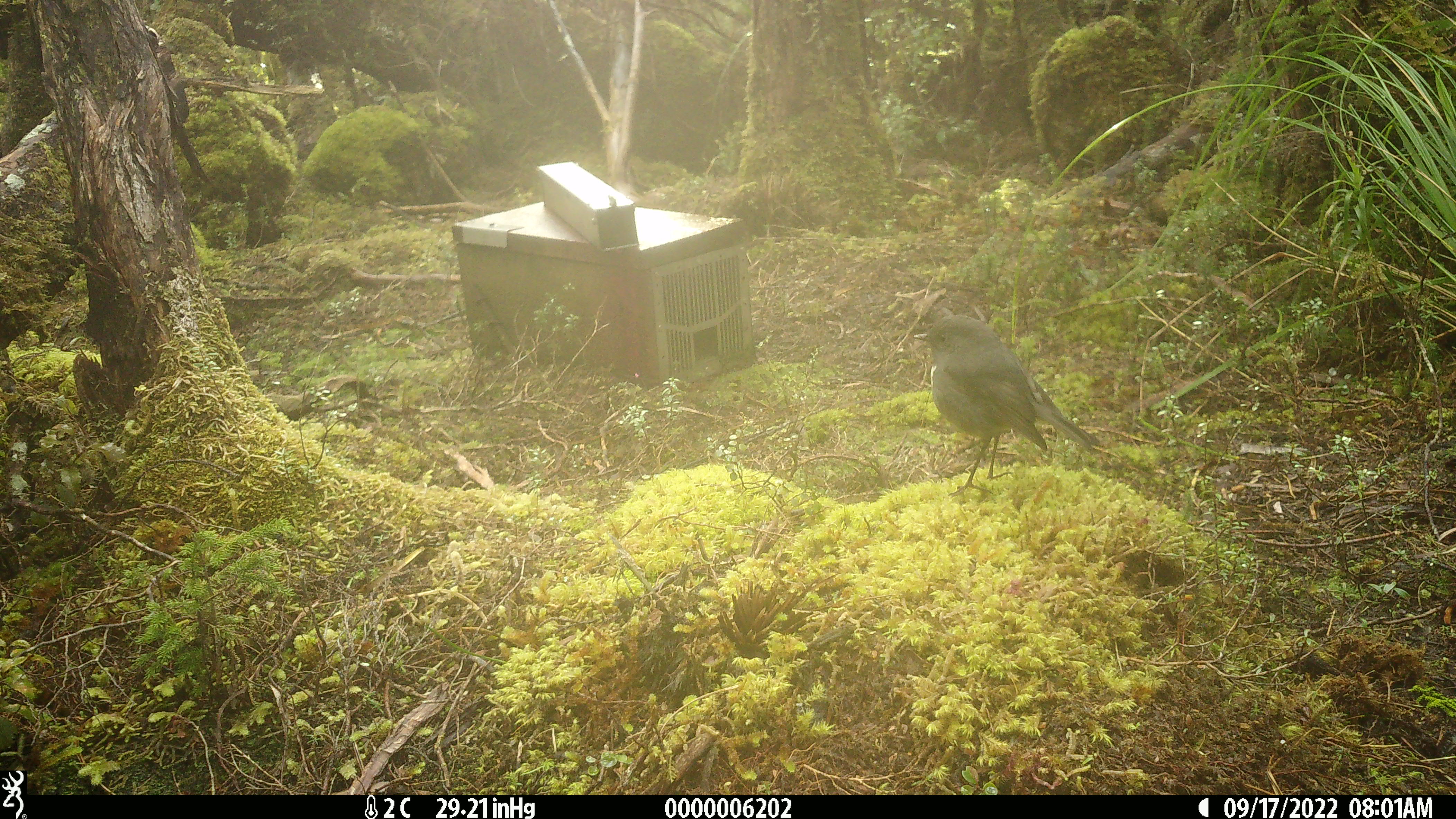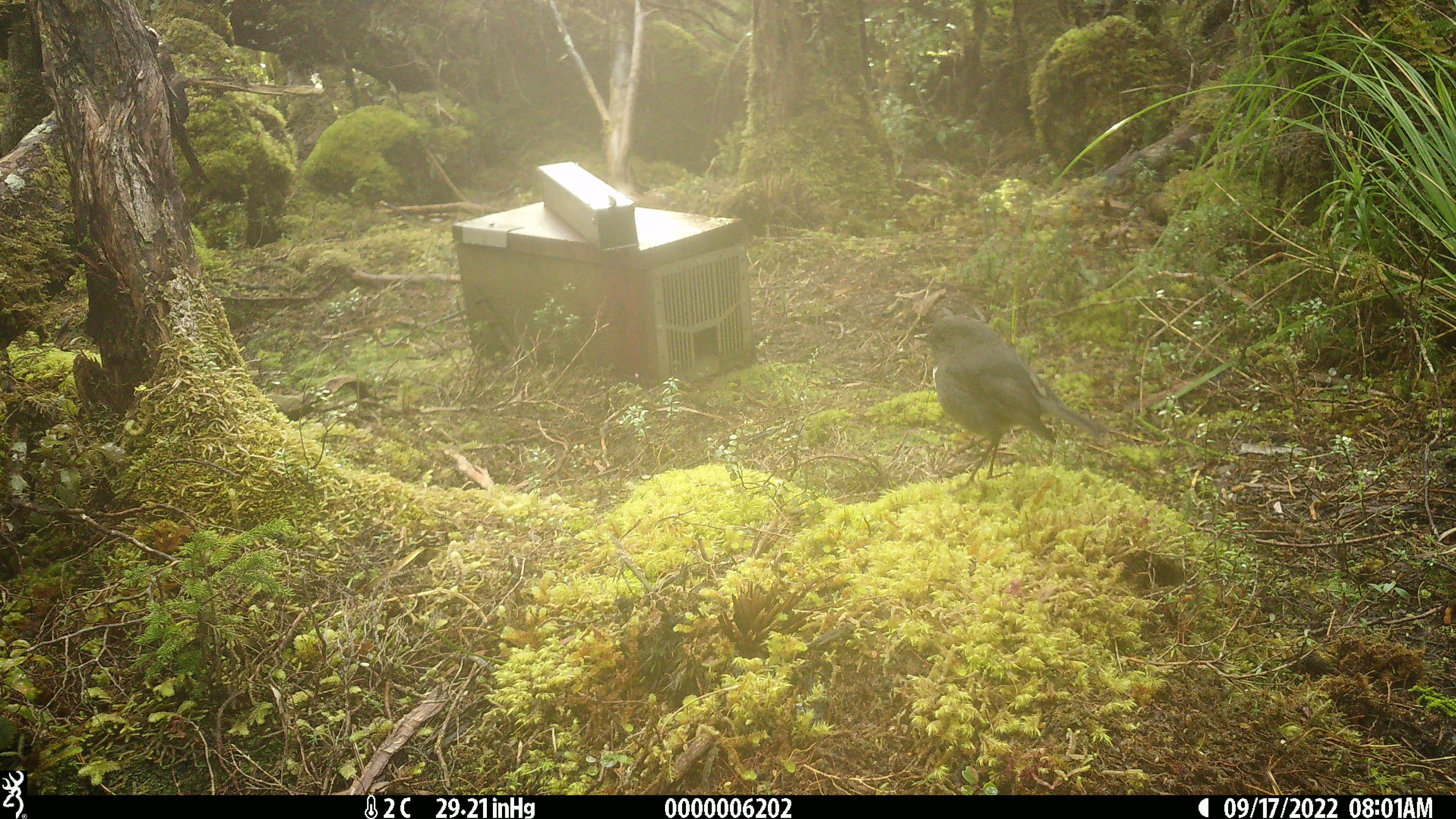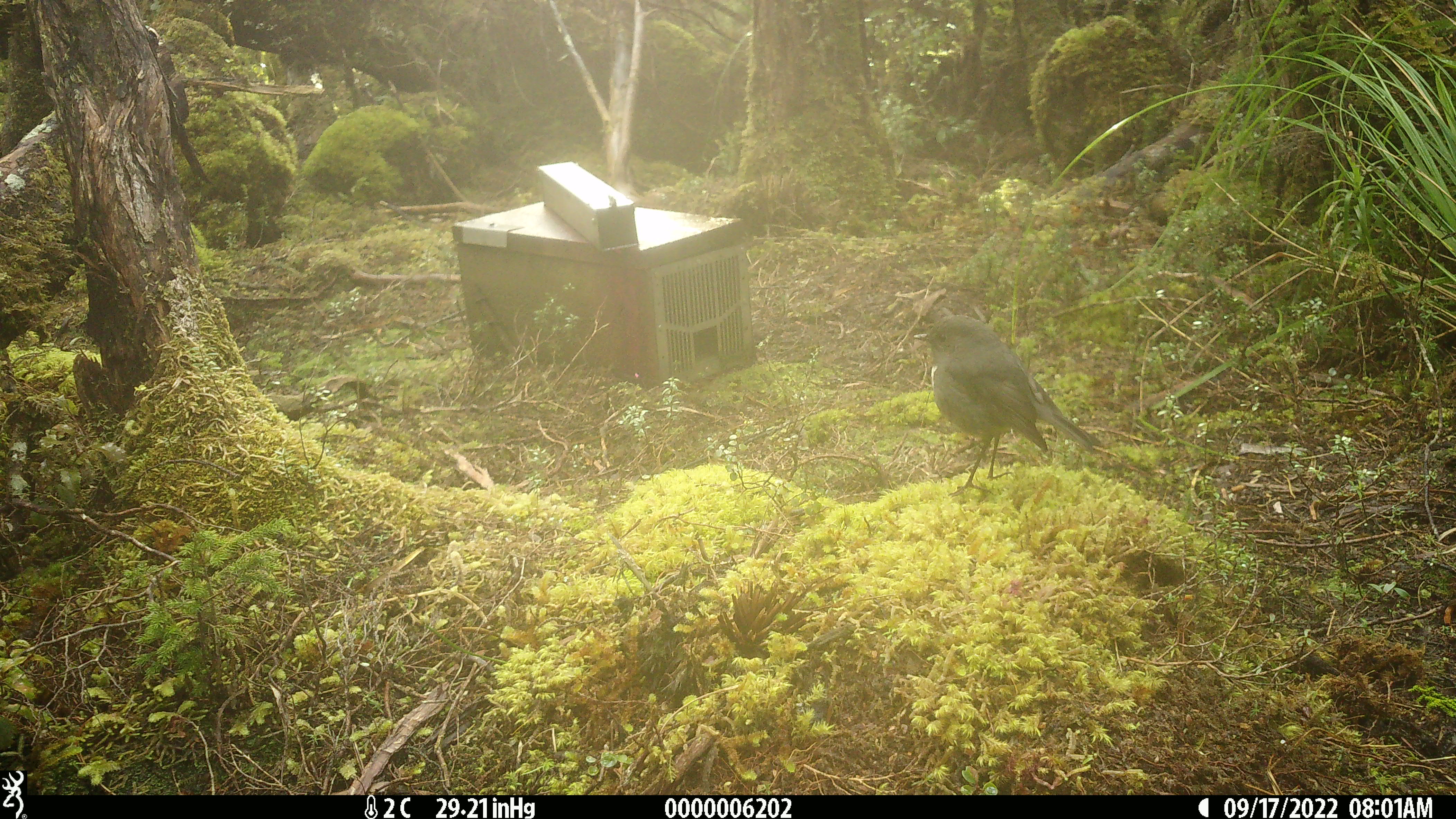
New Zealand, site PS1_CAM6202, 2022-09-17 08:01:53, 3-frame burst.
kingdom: Animalia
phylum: Chordata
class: Aves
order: Passeriformes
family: Petroicidae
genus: Petroica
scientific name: Petroica australis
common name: new zealand robin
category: robin